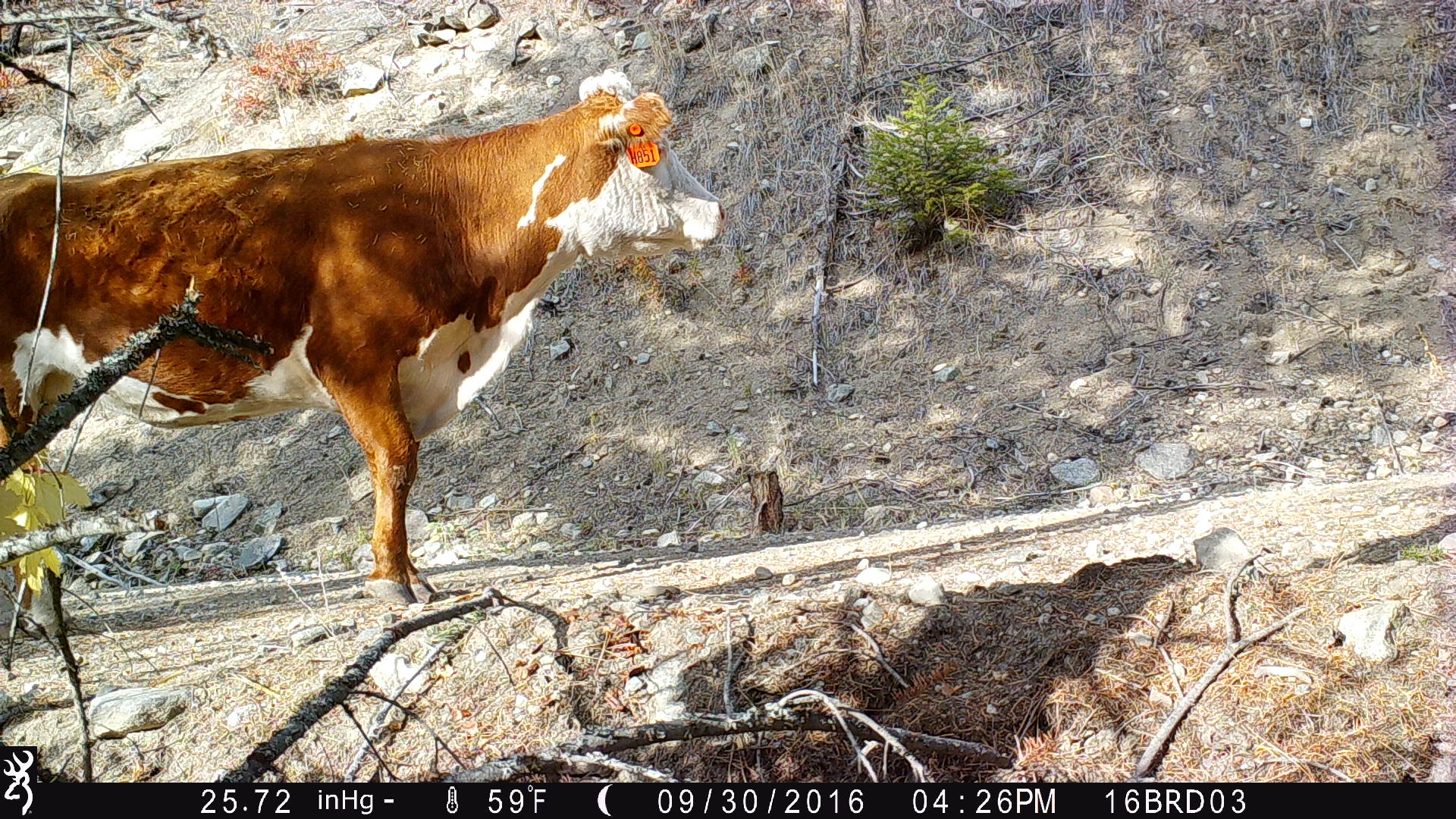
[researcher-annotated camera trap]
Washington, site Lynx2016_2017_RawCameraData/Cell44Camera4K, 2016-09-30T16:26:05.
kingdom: Animalia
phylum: Chordata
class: Mammalia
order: Artiodactyla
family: Bovidae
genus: Bos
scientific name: Bos taurus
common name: domestic cattle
Domestic cattle (Bos taurus). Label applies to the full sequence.